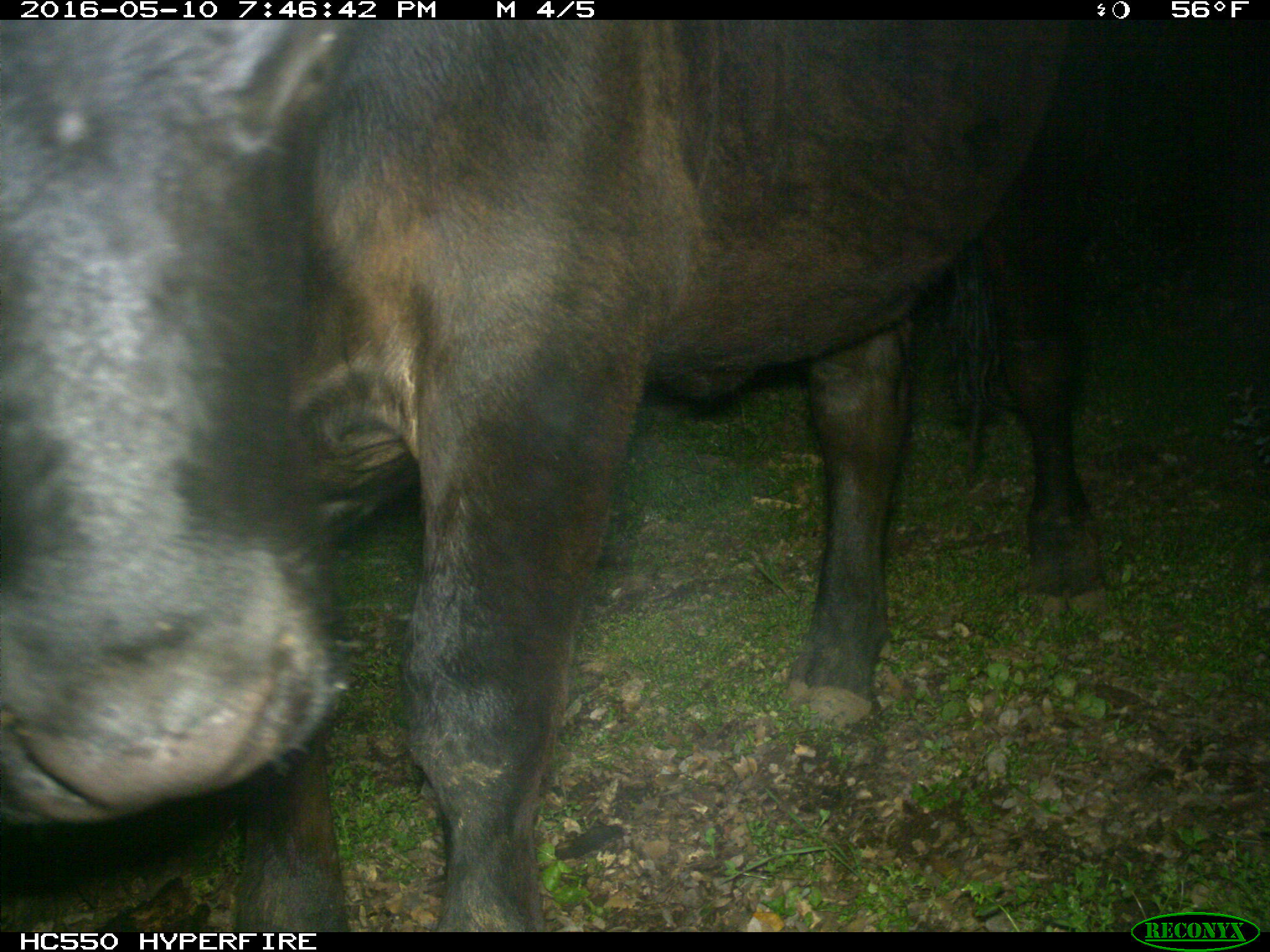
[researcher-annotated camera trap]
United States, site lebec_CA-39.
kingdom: Animalia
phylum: Chordata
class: Mammalia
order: Artiodactyla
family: Bovidae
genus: Bos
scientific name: Bos taurus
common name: domestic cow